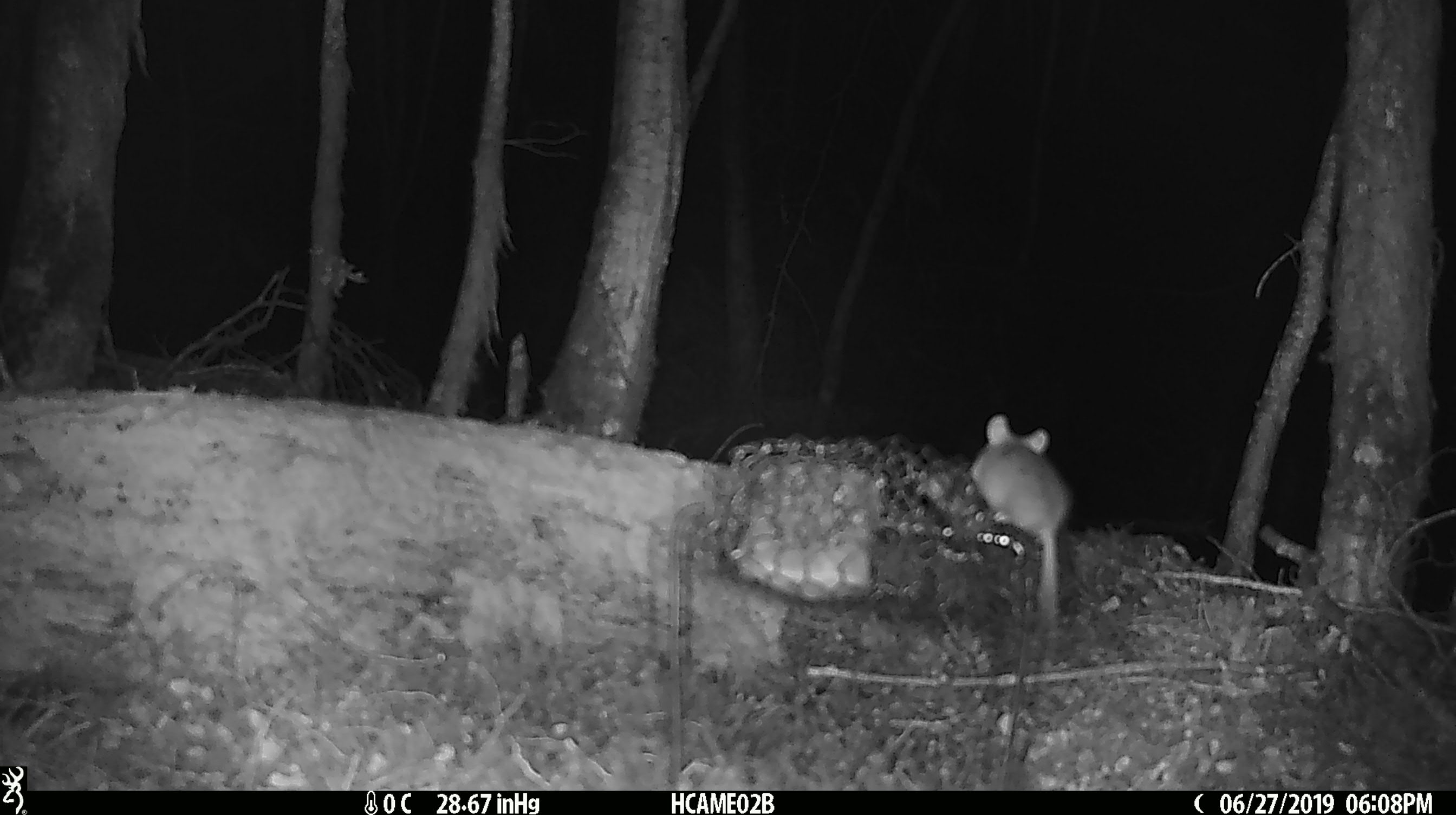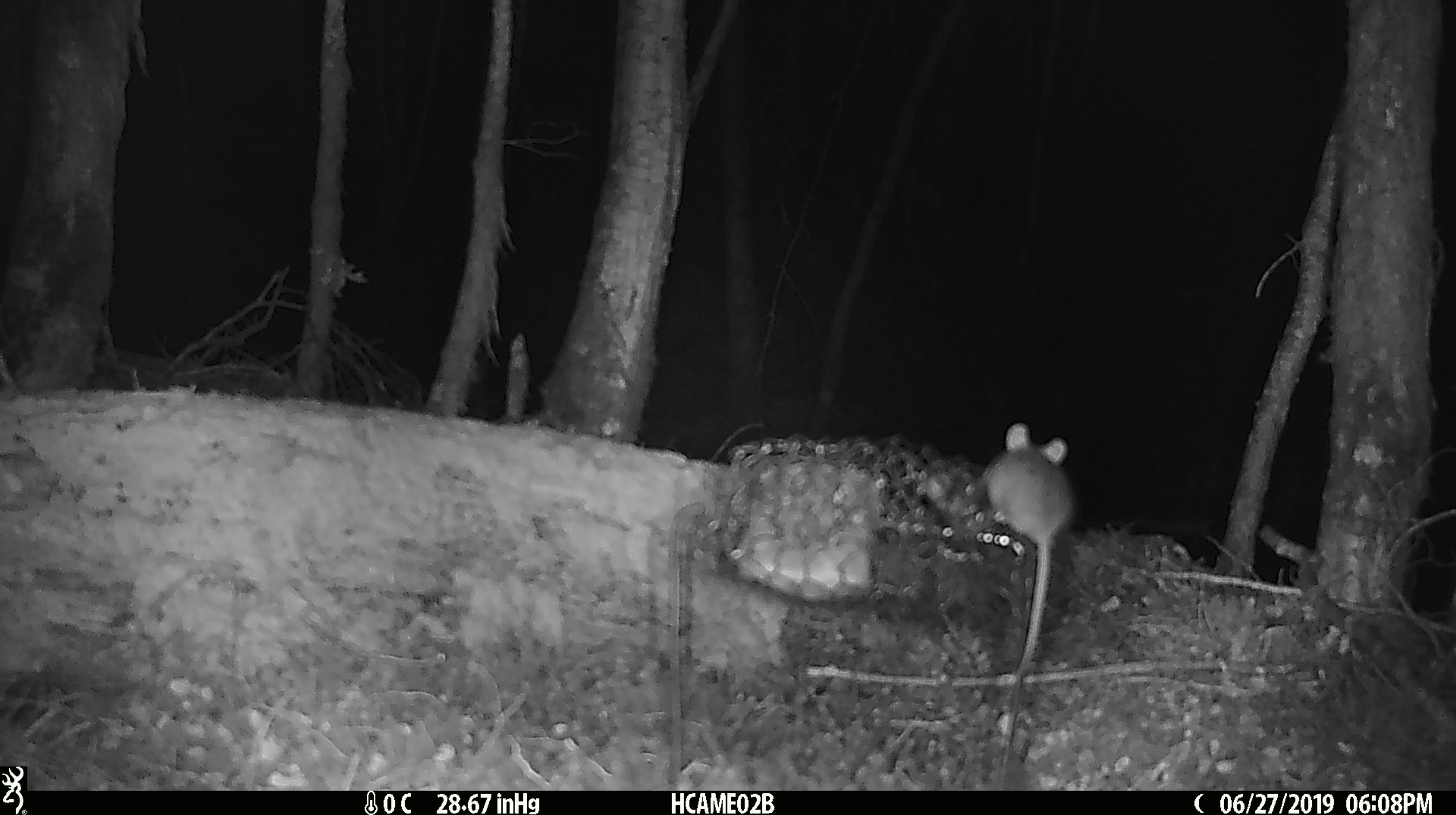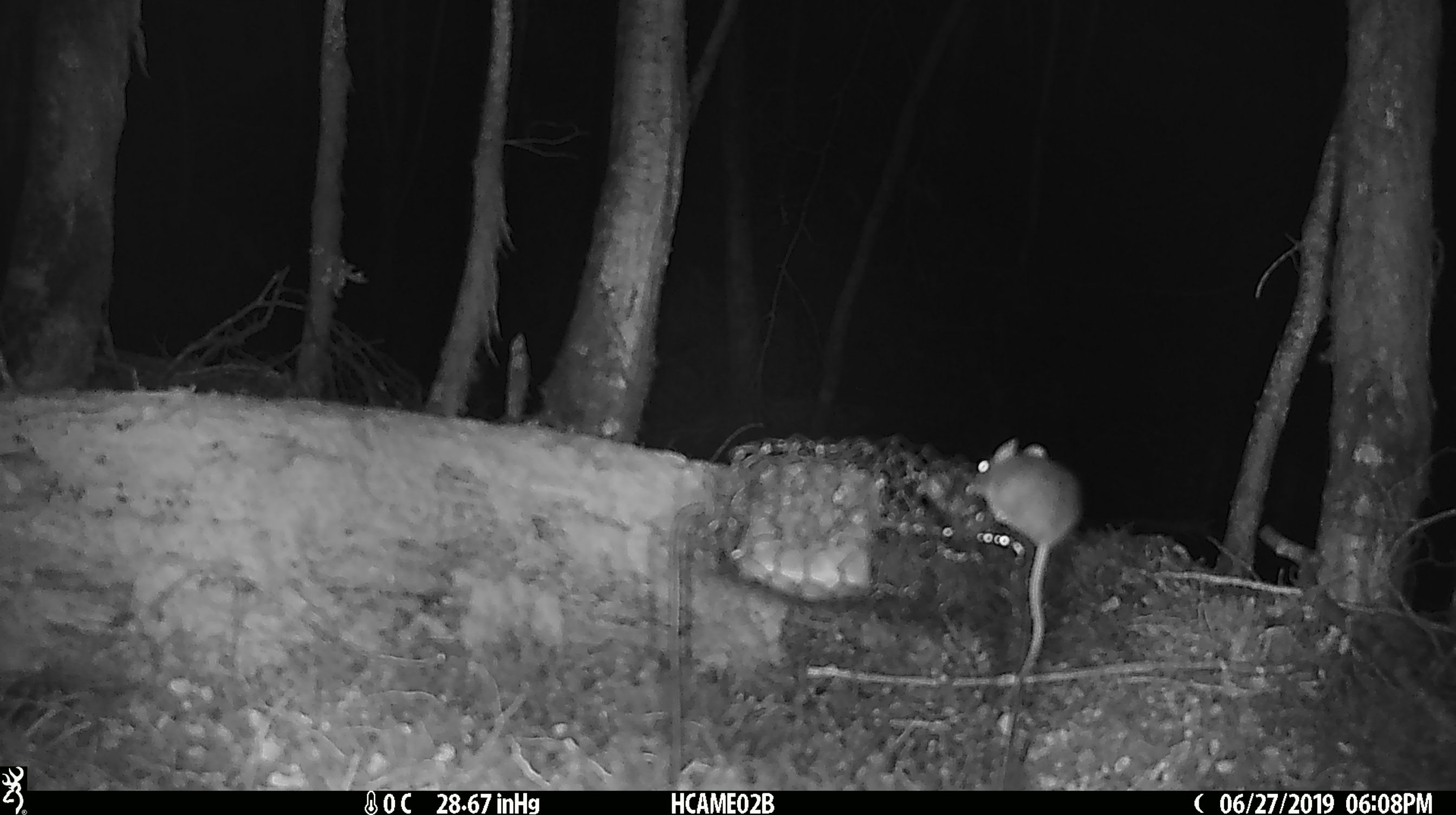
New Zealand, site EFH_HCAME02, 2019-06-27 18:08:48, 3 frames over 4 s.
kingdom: Animalia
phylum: Chordata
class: Mammalia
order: Rodentia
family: Muridae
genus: Mus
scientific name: Mus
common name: mouse